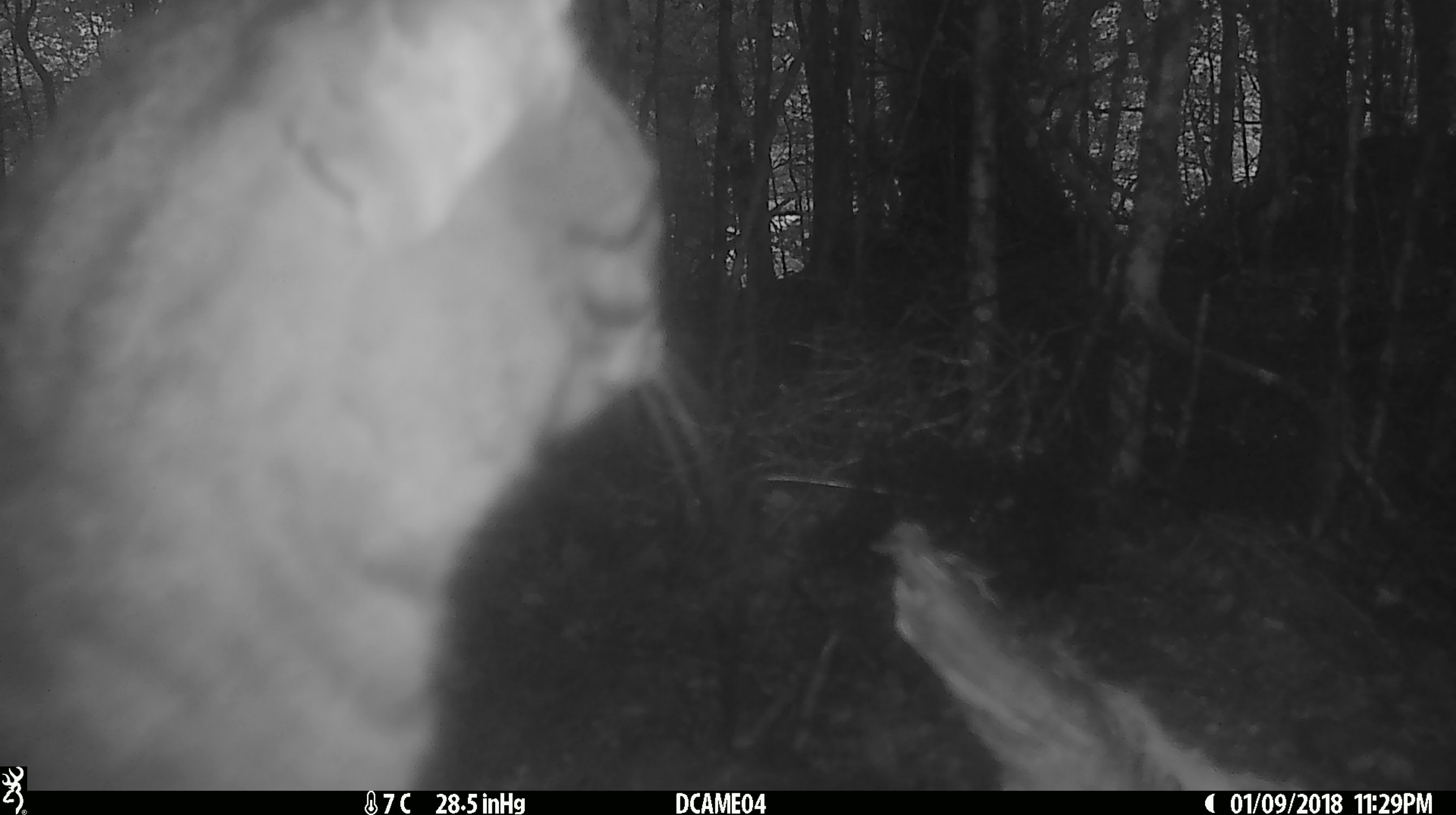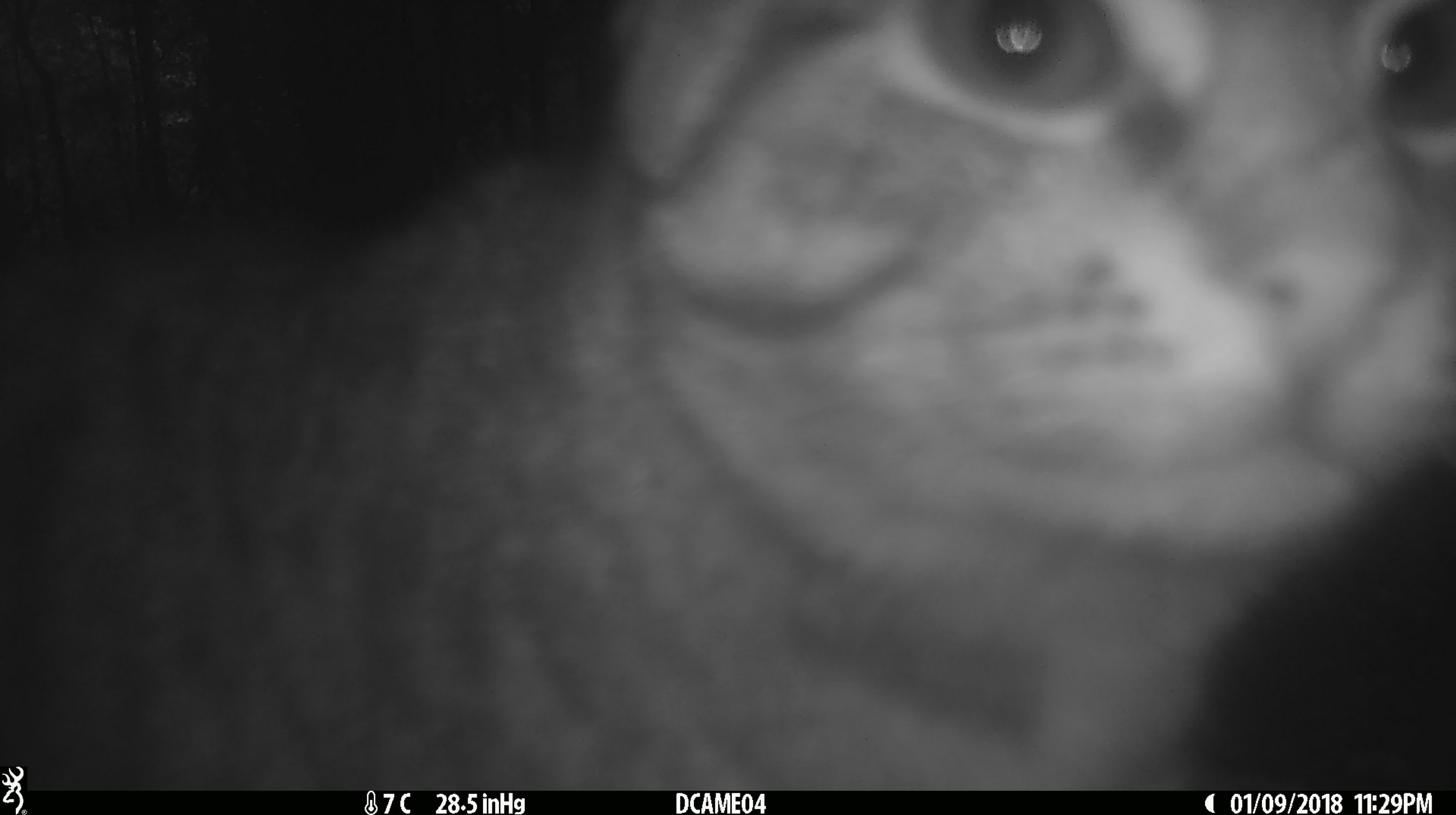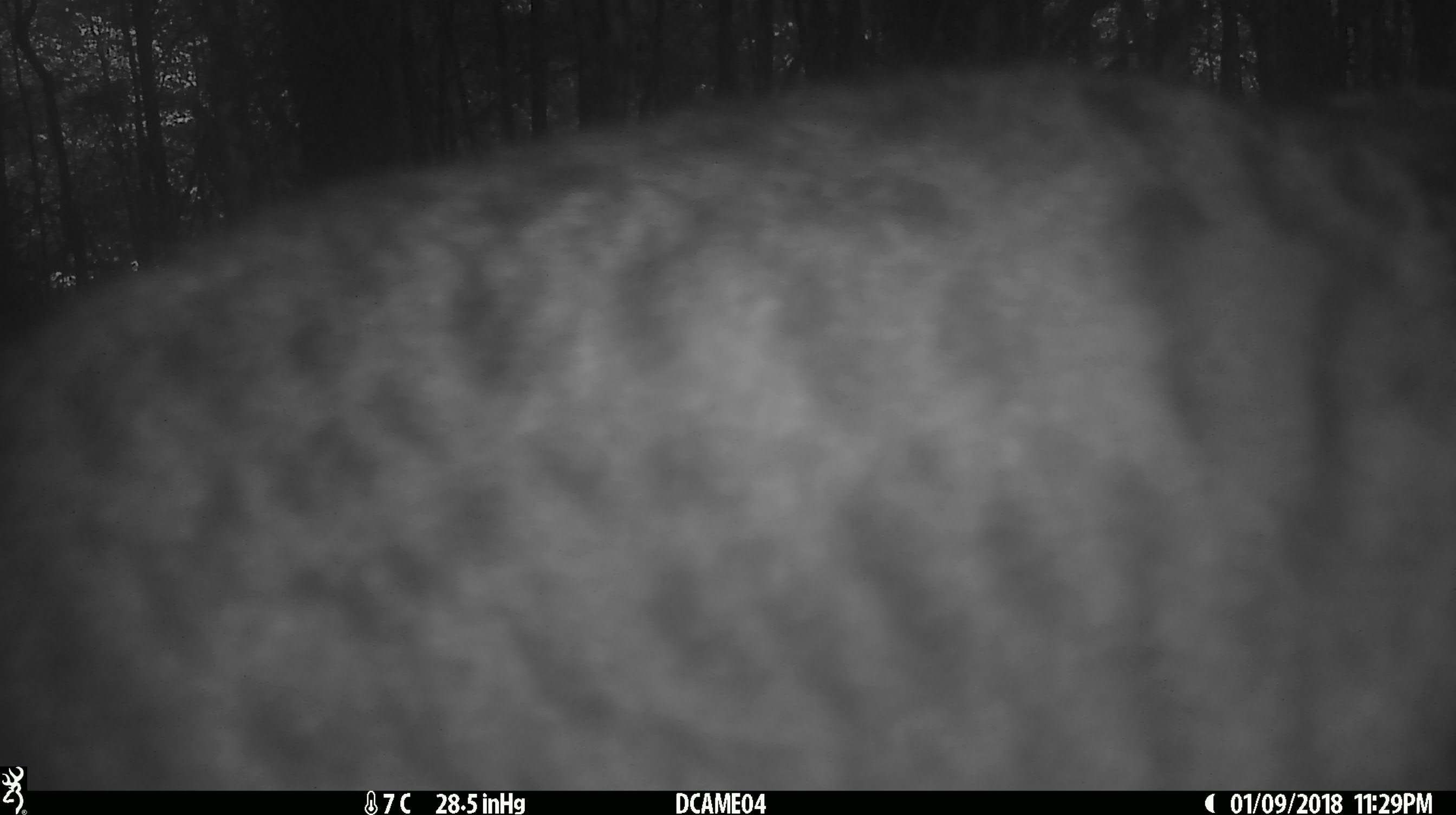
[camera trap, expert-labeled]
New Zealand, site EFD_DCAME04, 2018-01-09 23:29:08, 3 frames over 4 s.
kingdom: Animalia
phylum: Chordata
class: Mammalia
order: Carnivora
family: Felidae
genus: Felis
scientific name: Felis catus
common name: domestic cat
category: cat